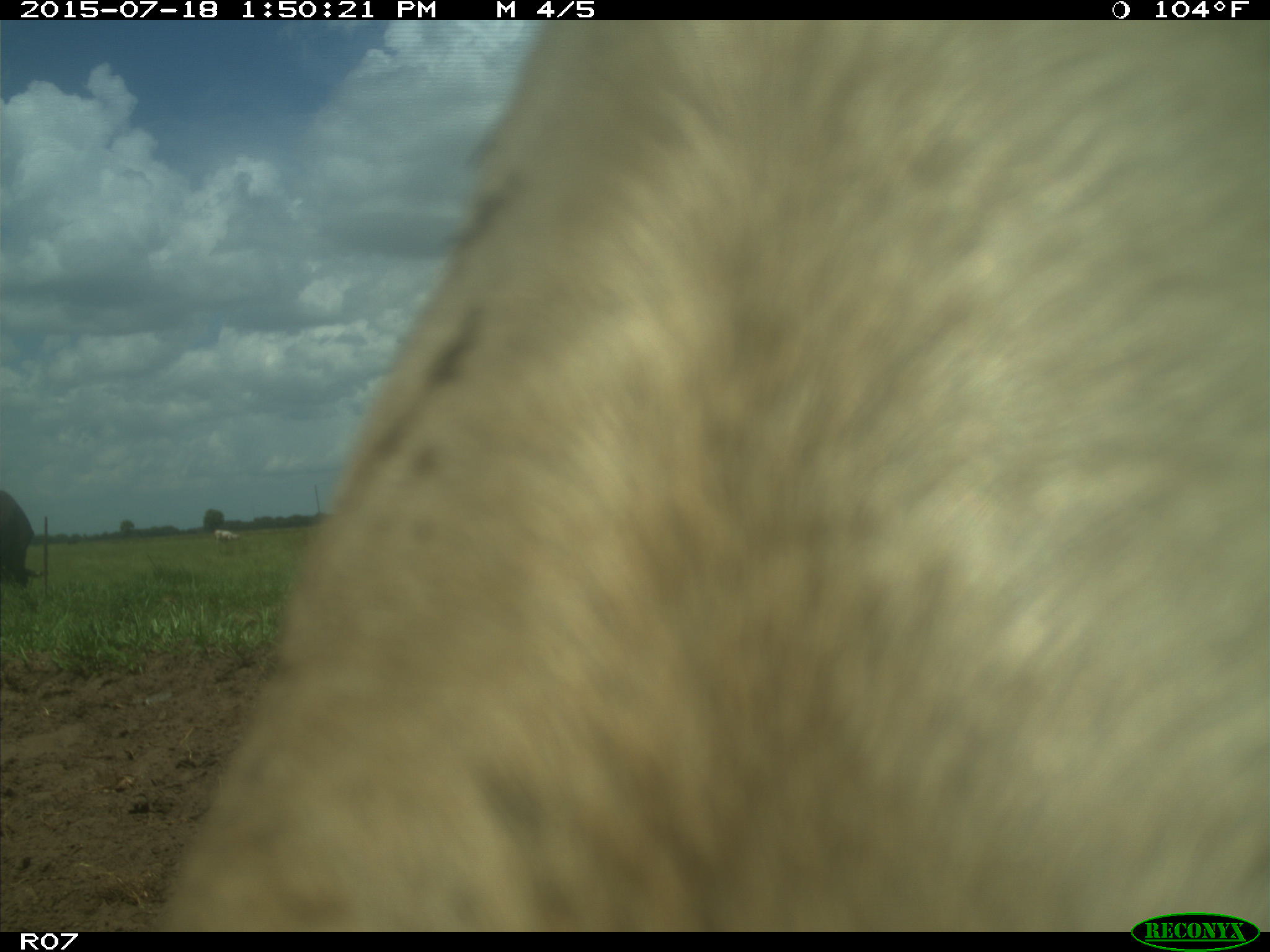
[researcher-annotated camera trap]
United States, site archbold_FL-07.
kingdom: Animalia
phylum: Chordata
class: Mammalia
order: Artiodactyla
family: Bovidae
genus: Bos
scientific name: Bos taurus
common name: domestic cow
Bos taurus (domestic cow).